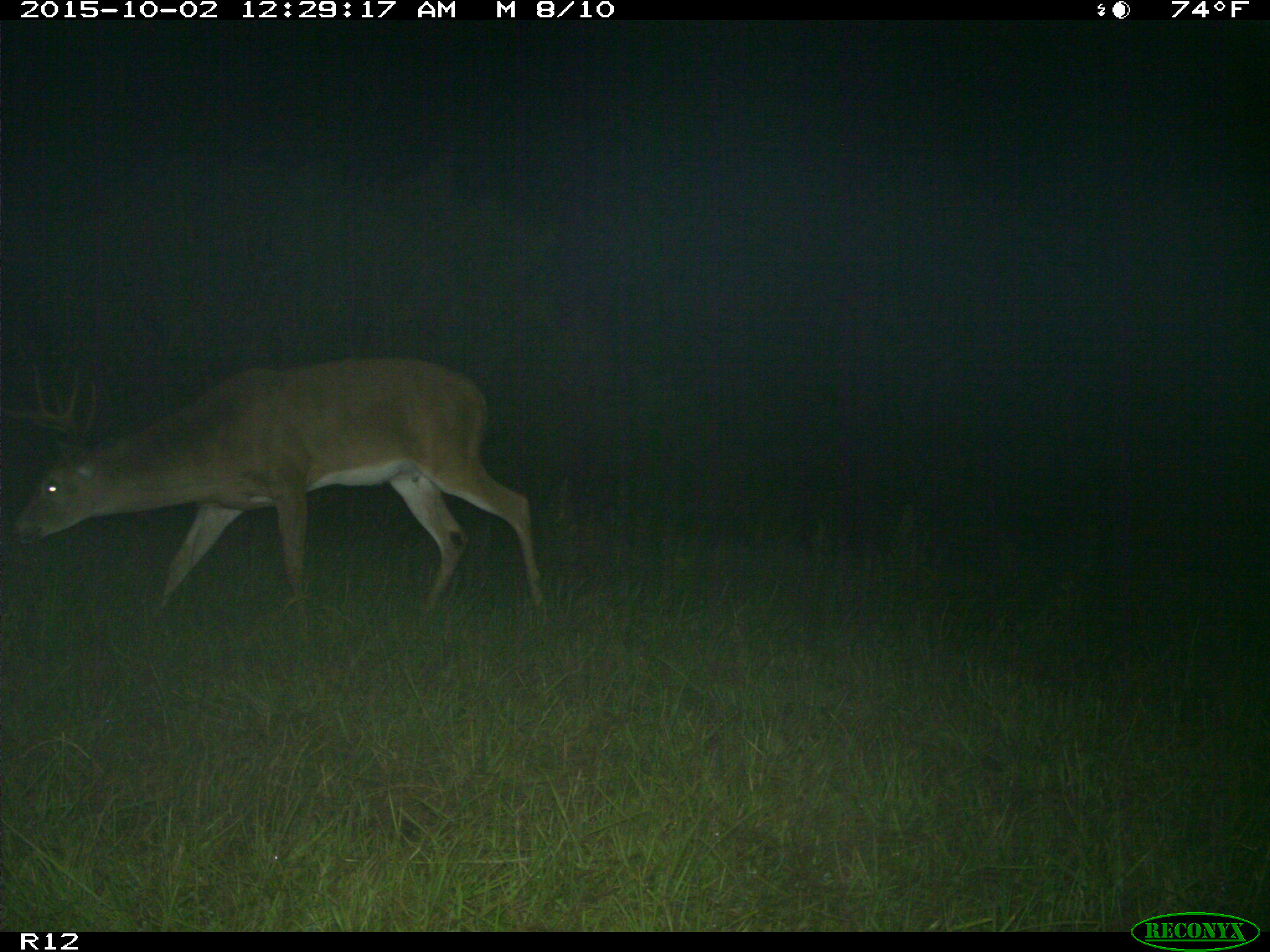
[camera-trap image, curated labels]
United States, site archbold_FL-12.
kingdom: Animalia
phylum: Chordata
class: Mammalia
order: Artiodactyla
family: Cervidae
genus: Odocoileus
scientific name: Odocoileus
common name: deer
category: unidentified deer